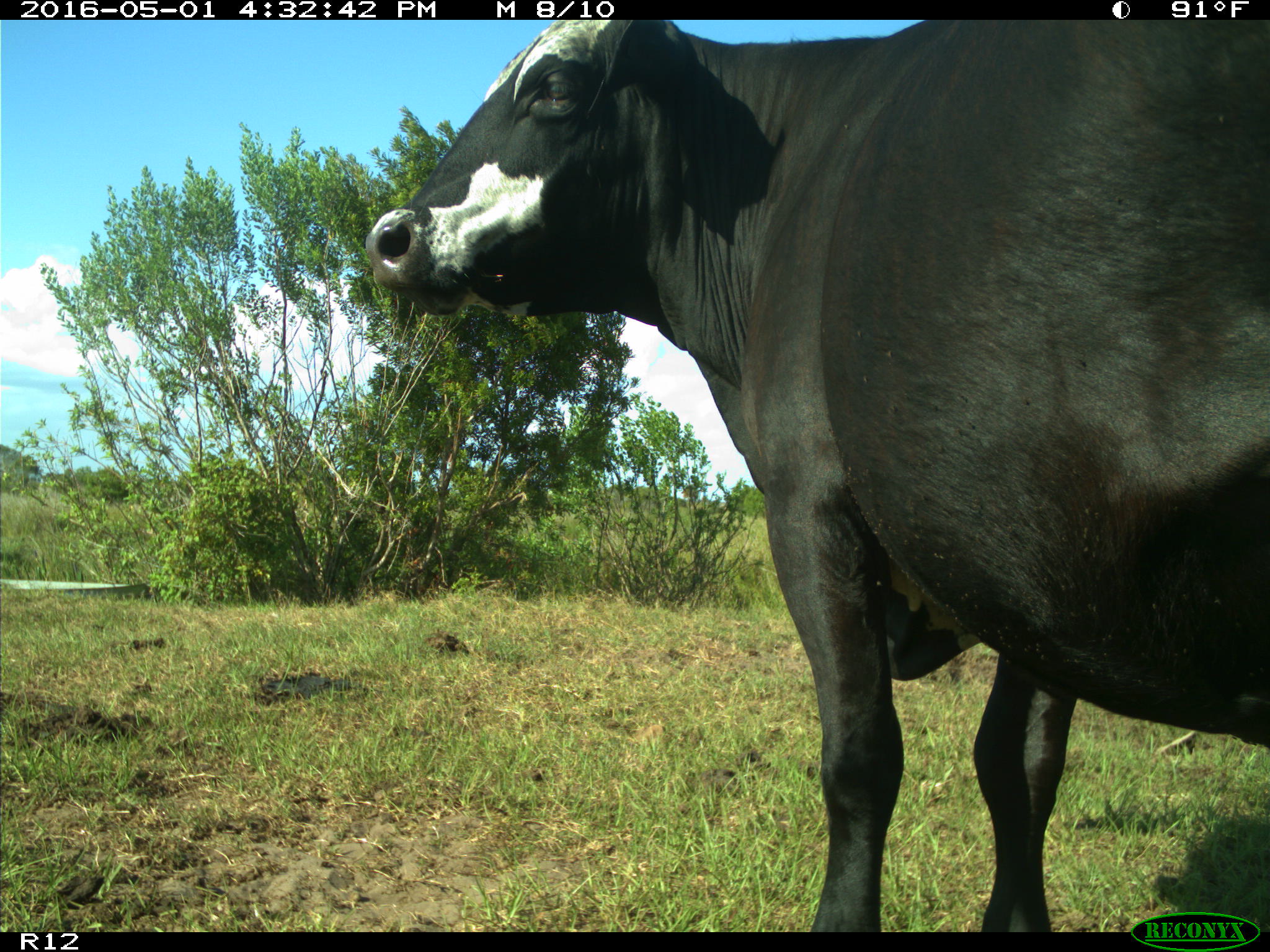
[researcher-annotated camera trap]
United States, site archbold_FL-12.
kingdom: Animalia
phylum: Chordata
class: Mammalia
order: Artiodactyla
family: Bovidae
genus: Bos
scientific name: Bos taurus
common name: domestic cow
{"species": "Bos taurus (domestic cow)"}